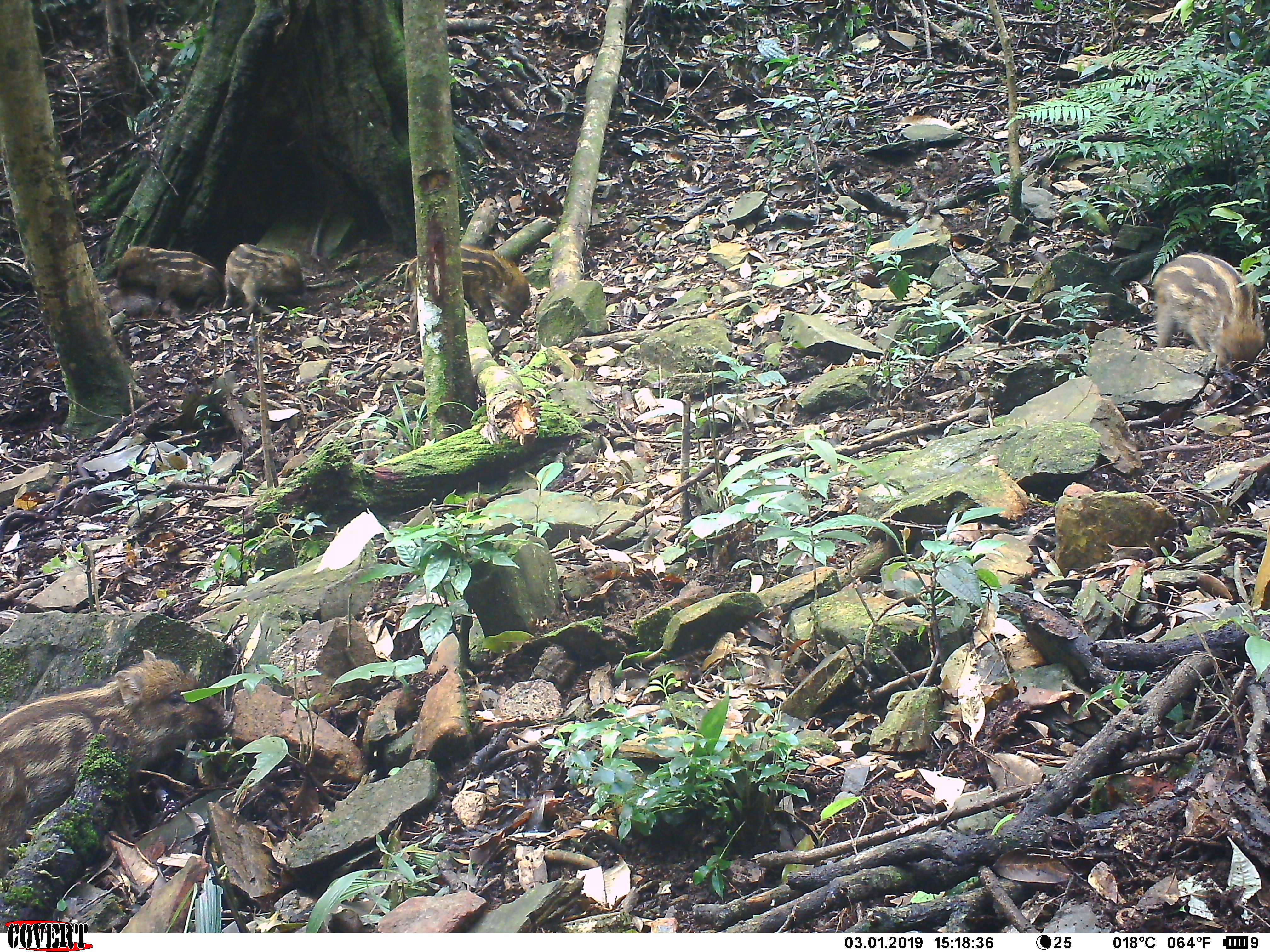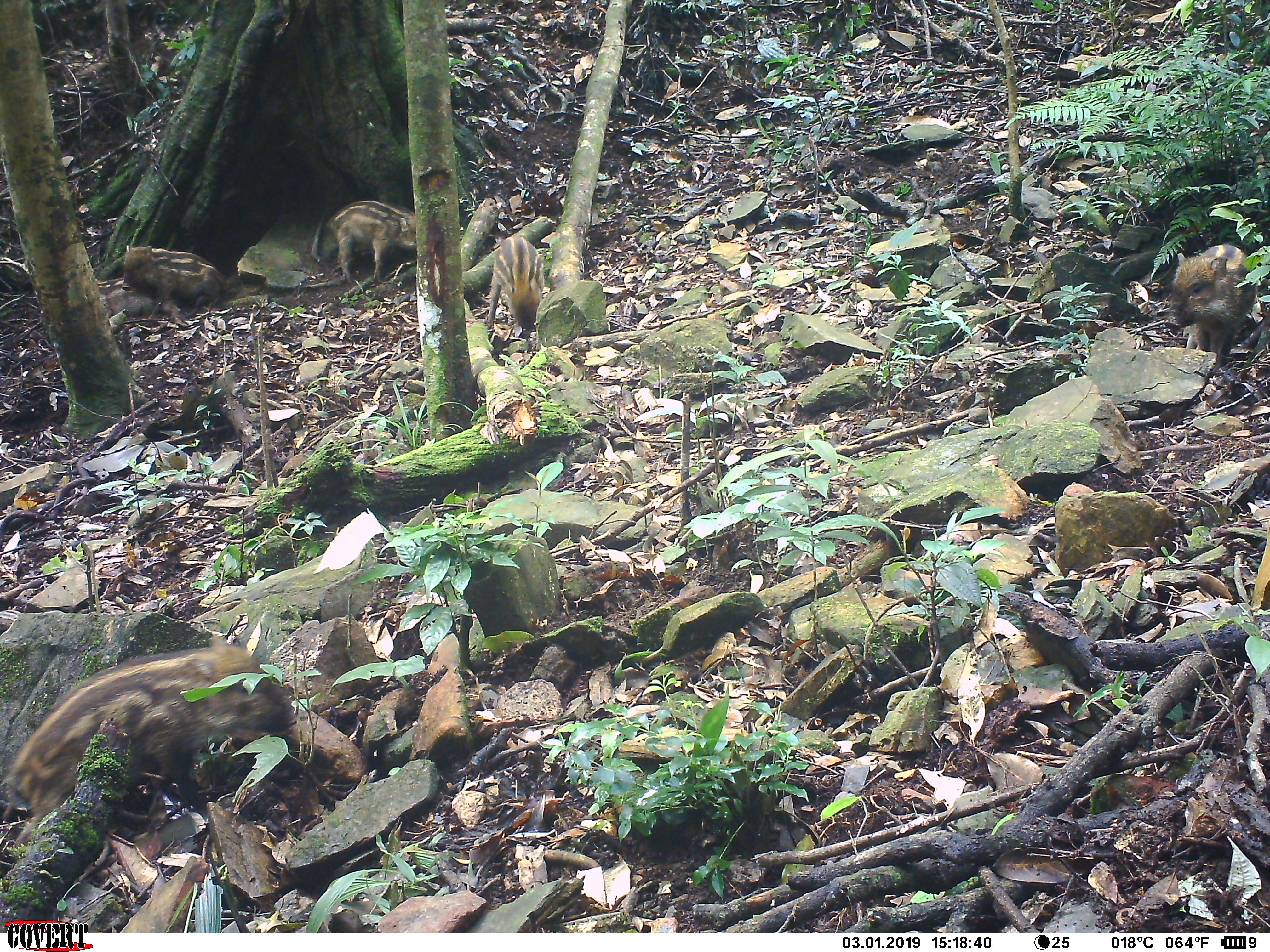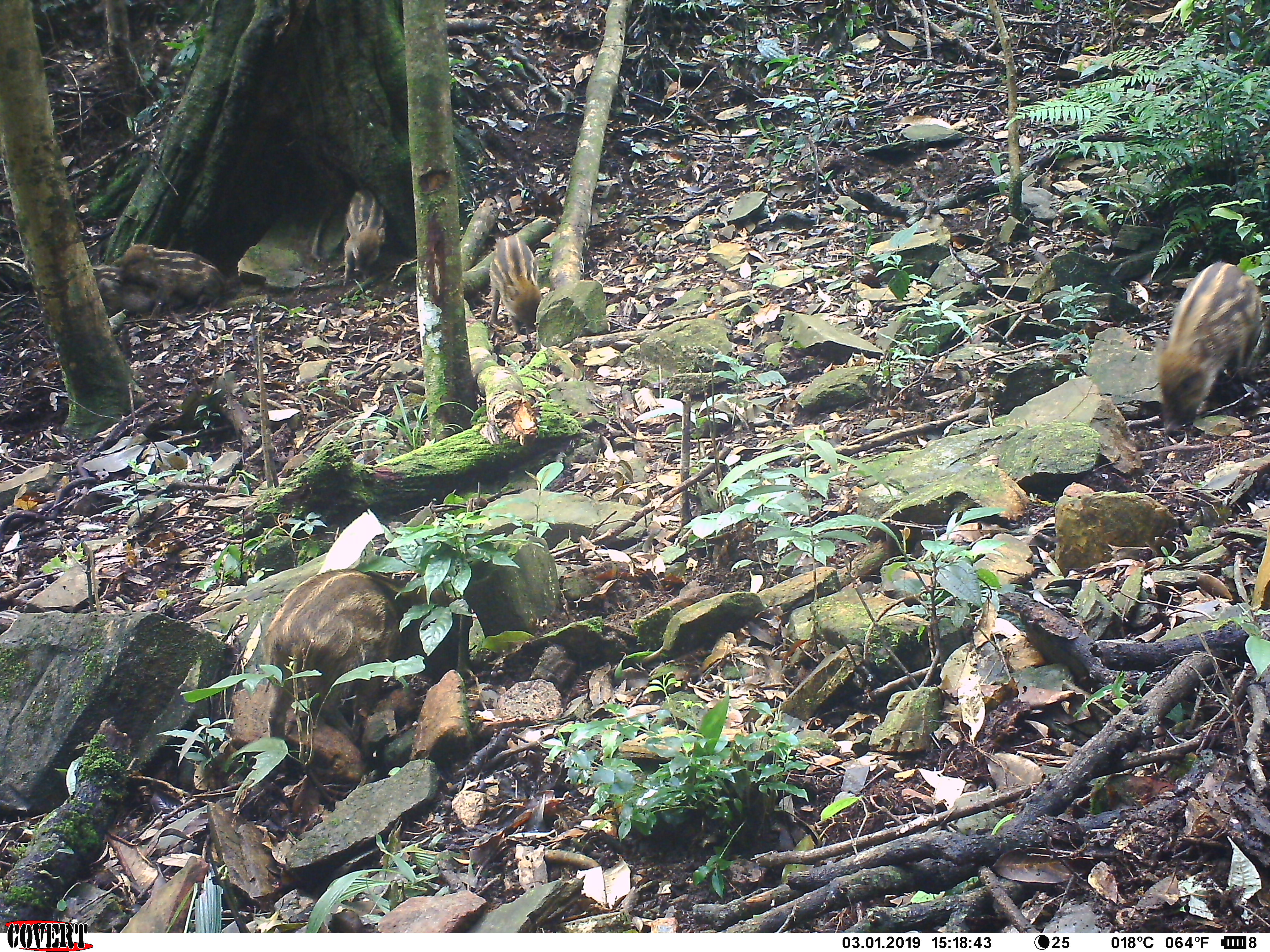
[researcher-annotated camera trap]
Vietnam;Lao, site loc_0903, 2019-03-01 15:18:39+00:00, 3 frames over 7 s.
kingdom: Animalia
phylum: Chordata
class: Mammalia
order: Artiodactyla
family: Suidae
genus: Sus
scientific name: Sus scrofa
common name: eurasian wild pig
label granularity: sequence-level